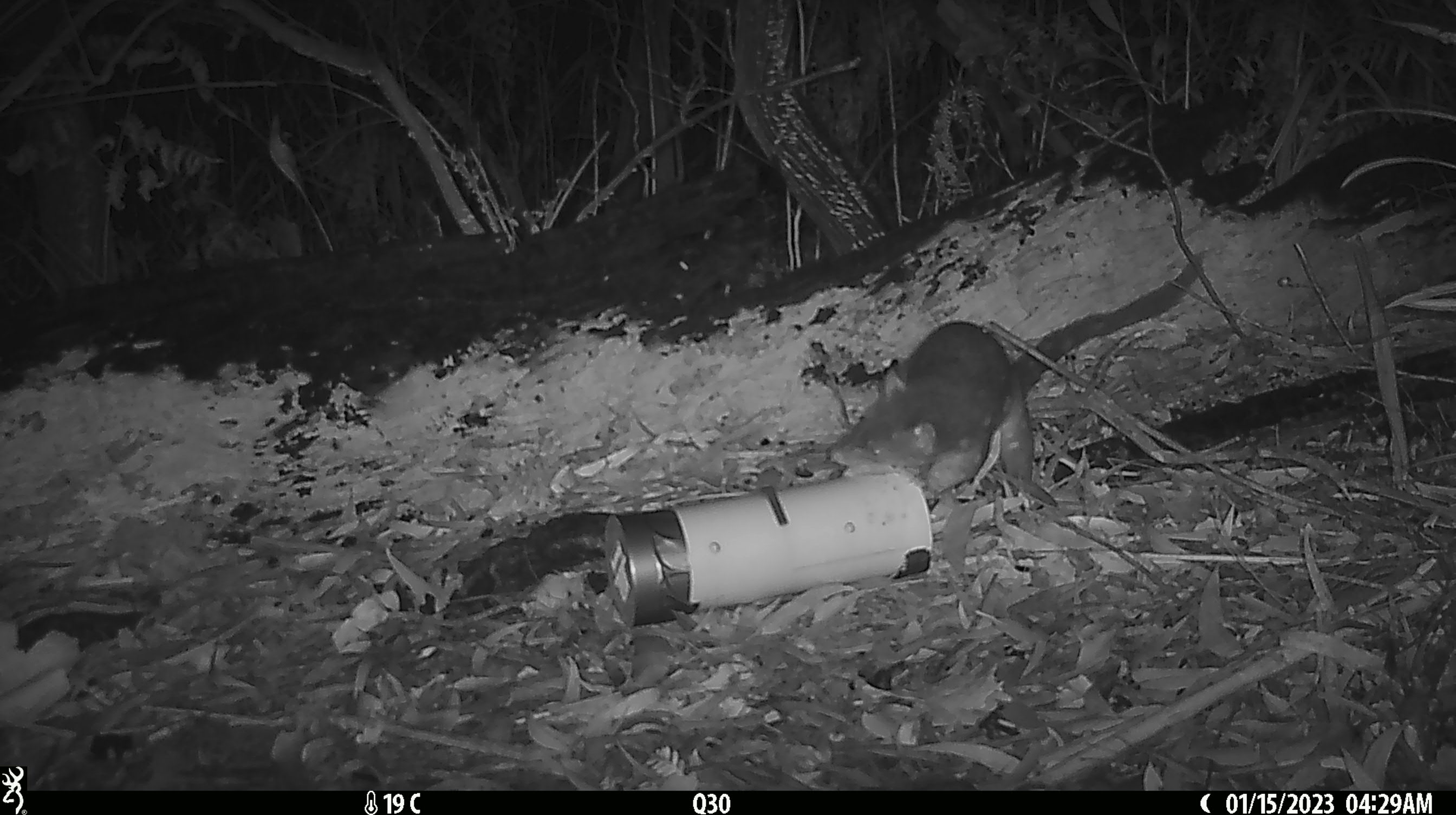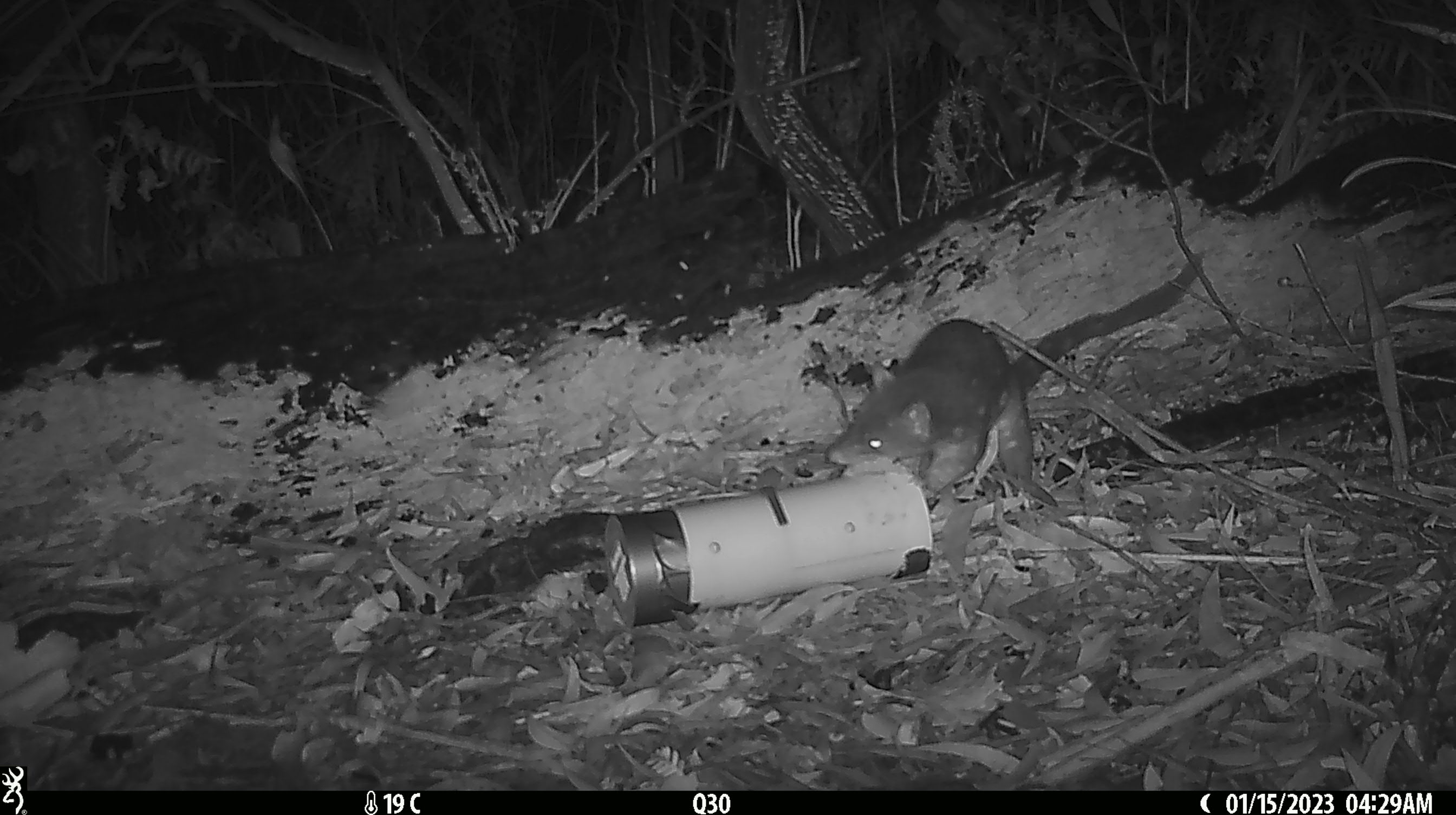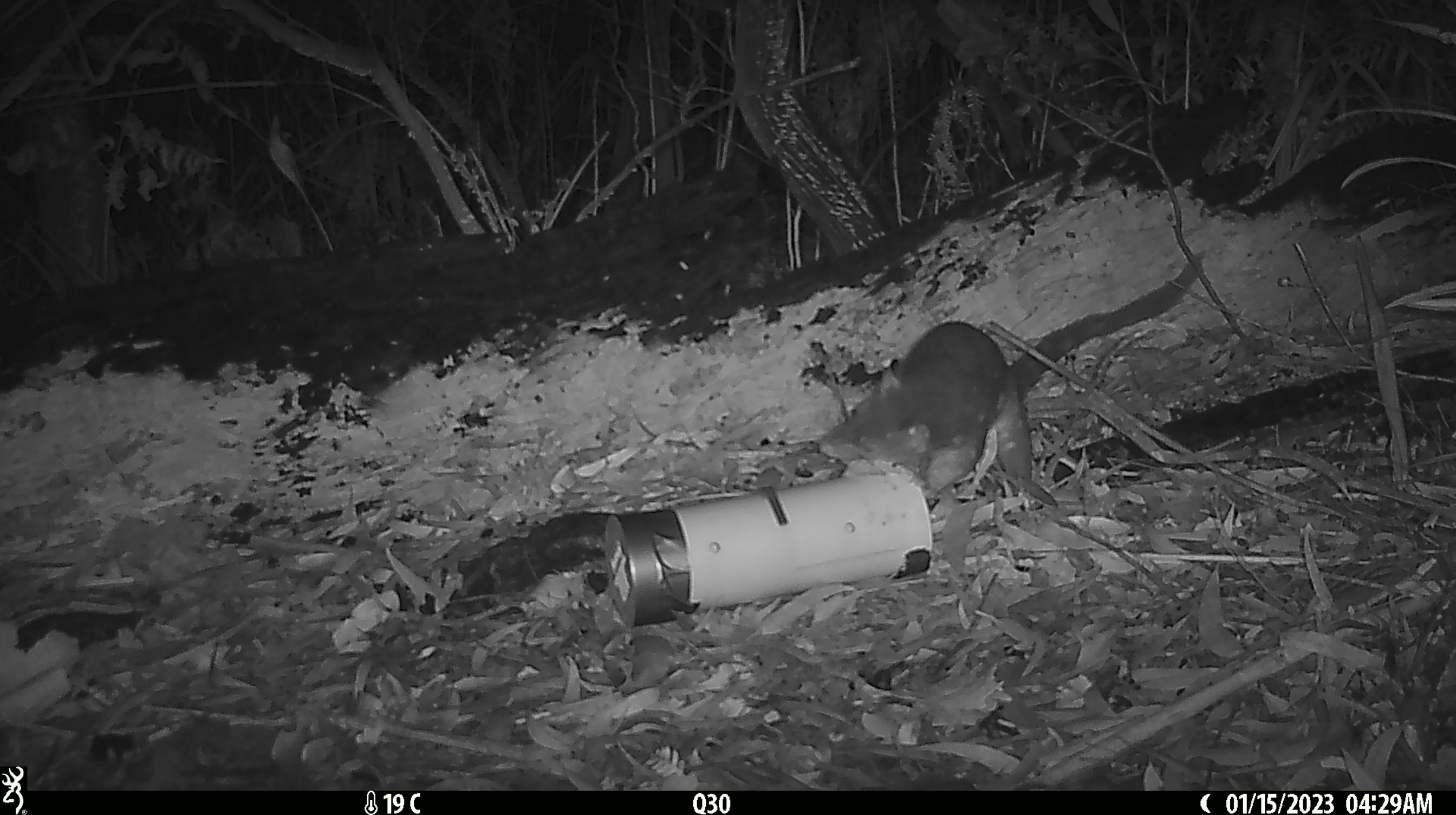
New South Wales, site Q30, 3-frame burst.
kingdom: Animalia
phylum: Chordata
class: Mammalia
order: Dasyuromorphia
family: Dasyuridae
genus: Dasyurus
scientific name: Dasyurus maculatus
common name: spotted-tailed quoll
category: quoll